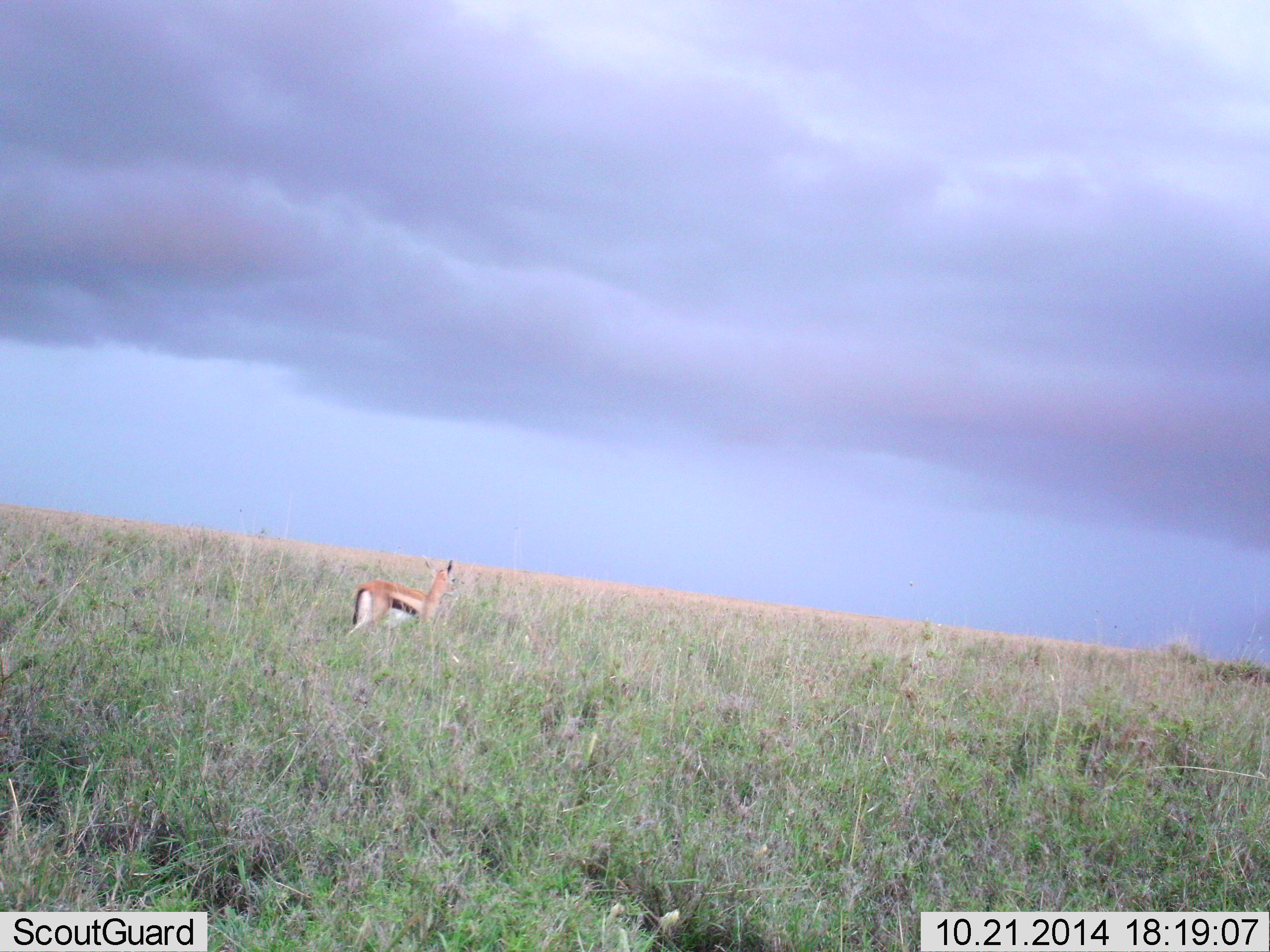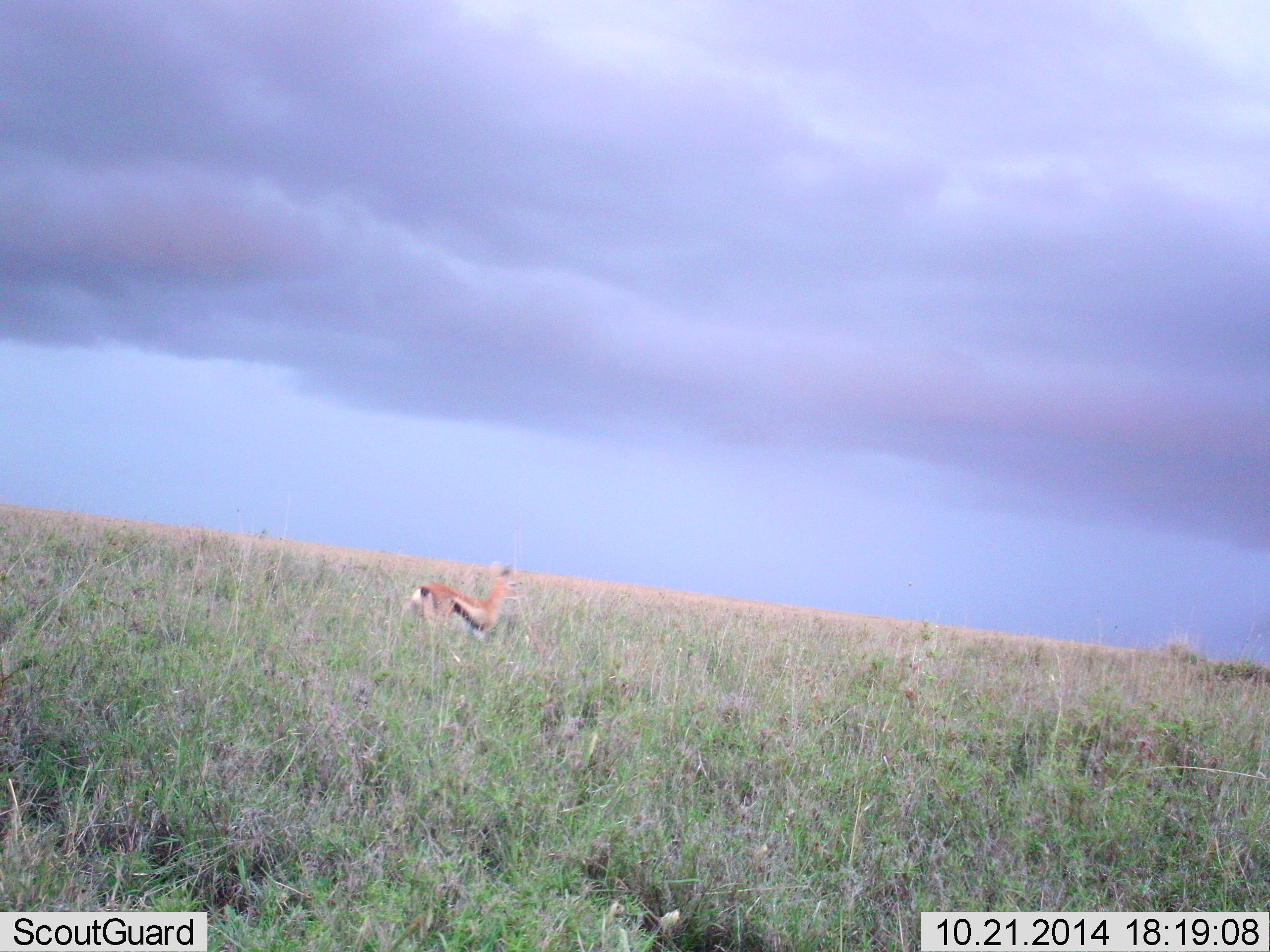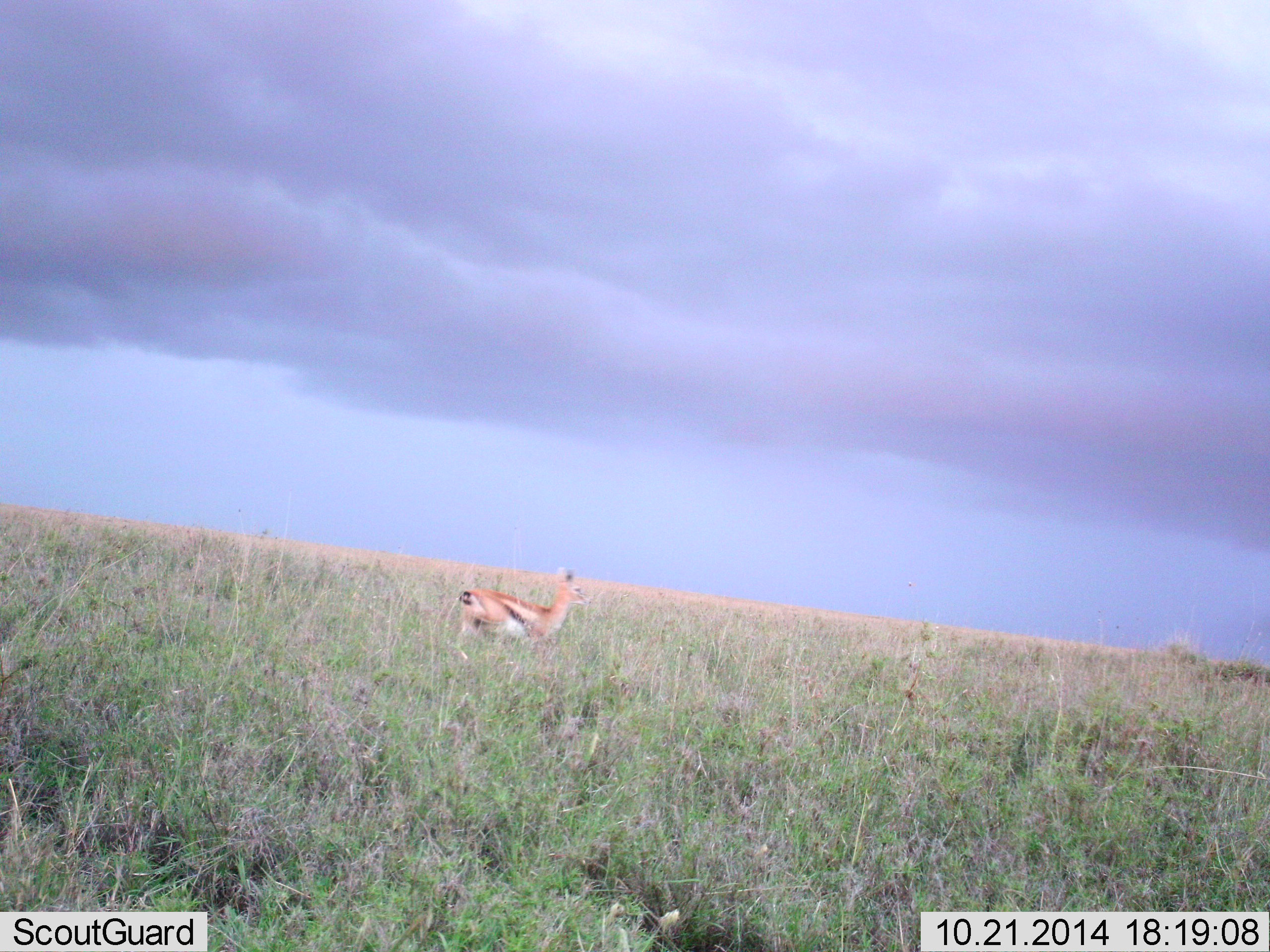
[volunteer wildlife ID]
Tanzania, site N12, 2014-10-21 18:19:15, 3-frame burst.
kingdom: Animalia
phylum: Chordata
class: Mammalia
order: Artiodactyla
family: Bovidae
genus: Eudorcas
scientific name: Eudorcas thomsonii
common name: thomson's gazelle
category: gazellethomsons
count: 1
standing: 30%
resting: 0%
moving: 70%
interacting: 0%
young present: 0%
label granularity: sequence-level